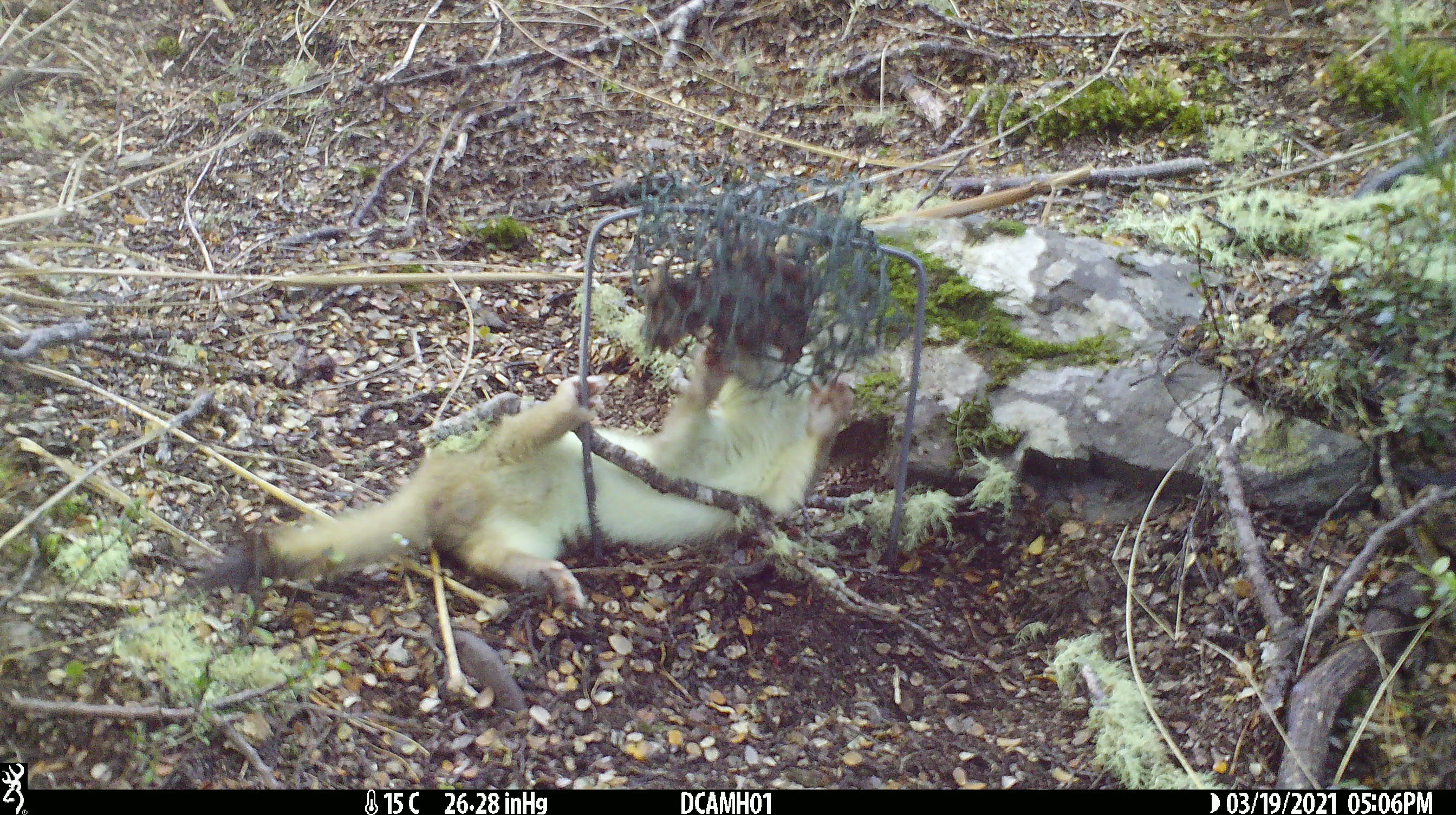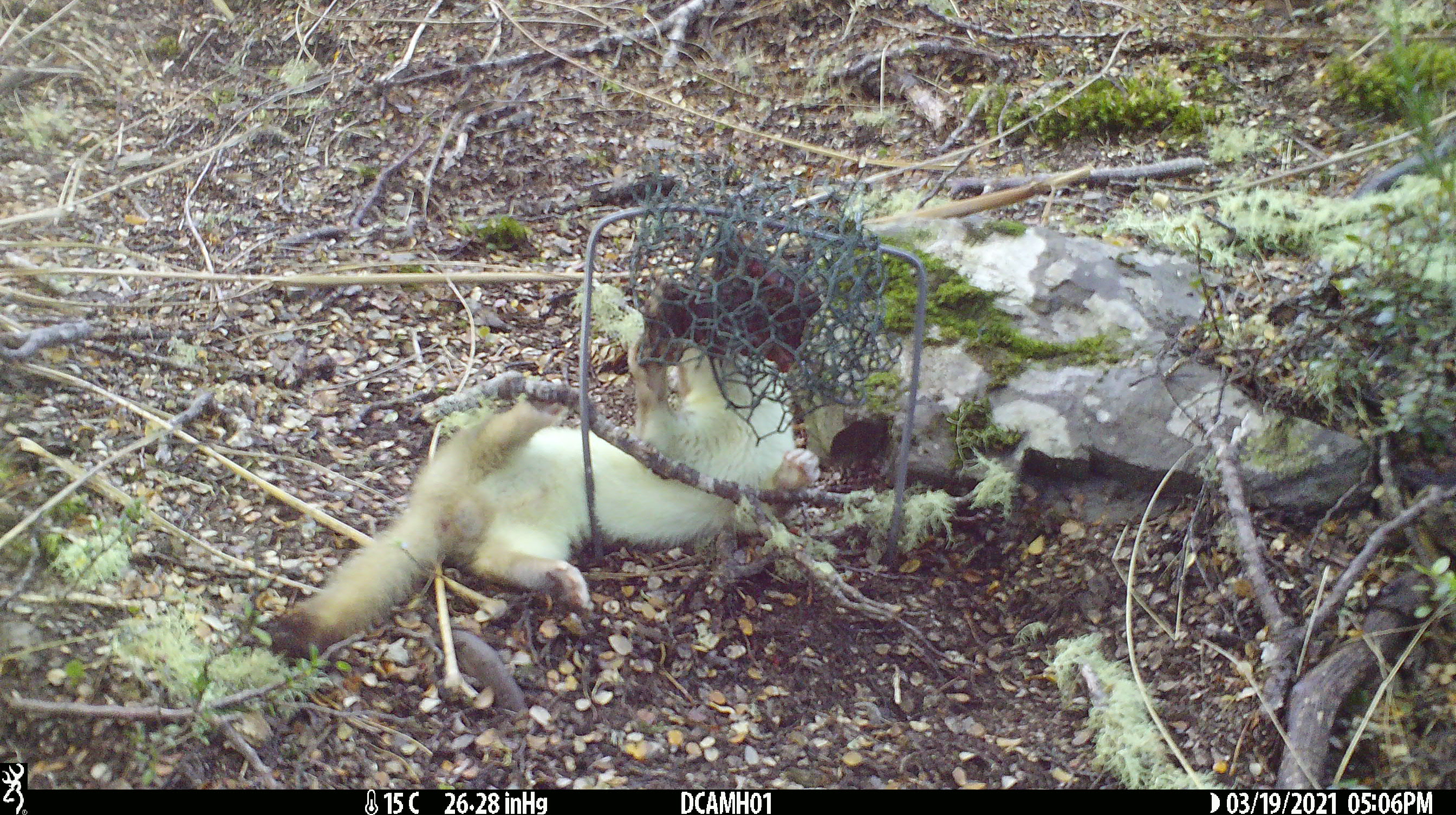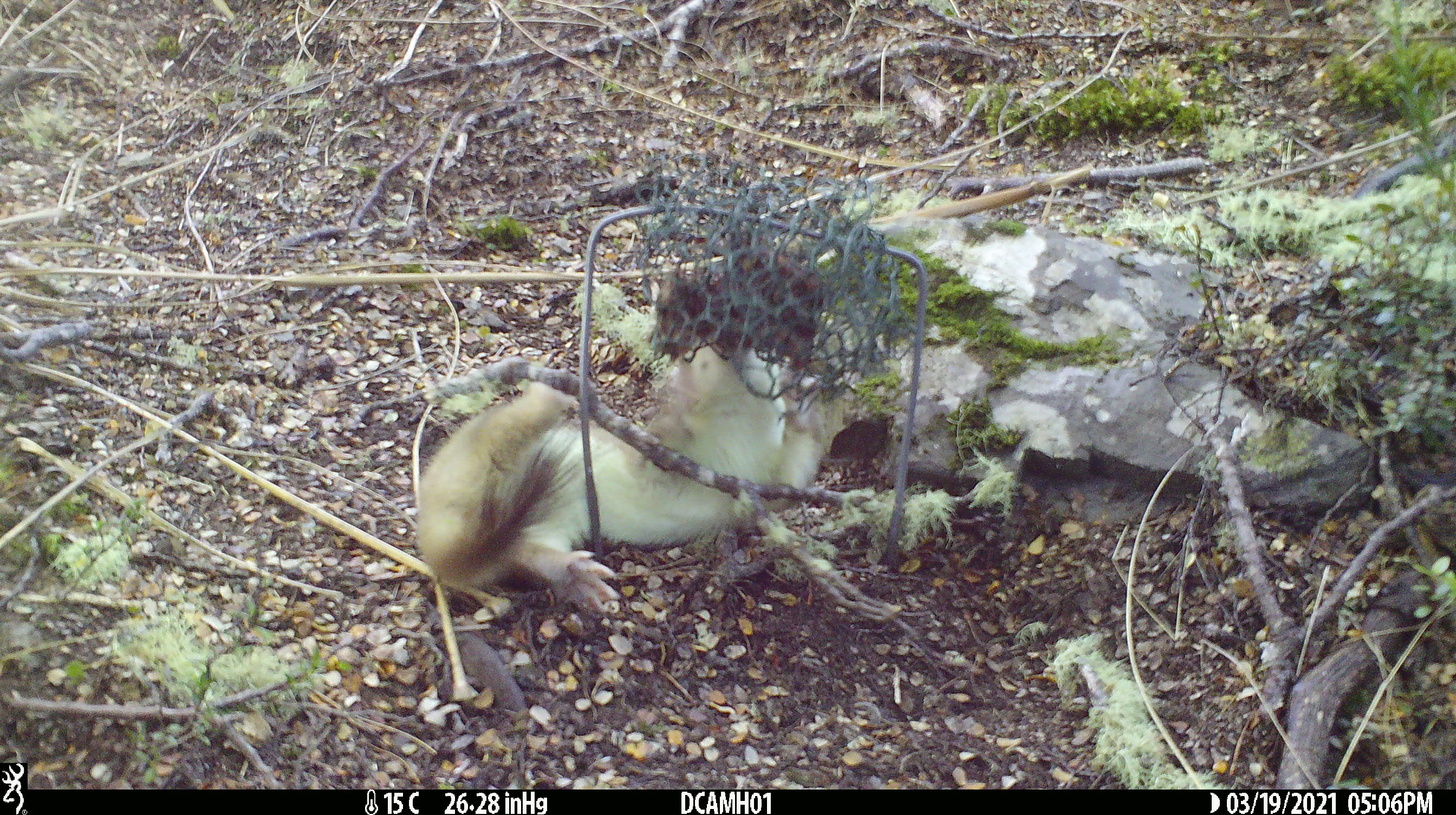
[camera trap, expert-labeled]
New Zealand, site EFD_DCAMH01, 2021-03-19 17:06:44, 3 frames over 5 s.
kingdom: Animalia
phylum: Chordata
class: Mammalia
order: Carnivora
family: Mustelidae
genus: Mustela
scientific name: Mustela erminea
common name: stoat